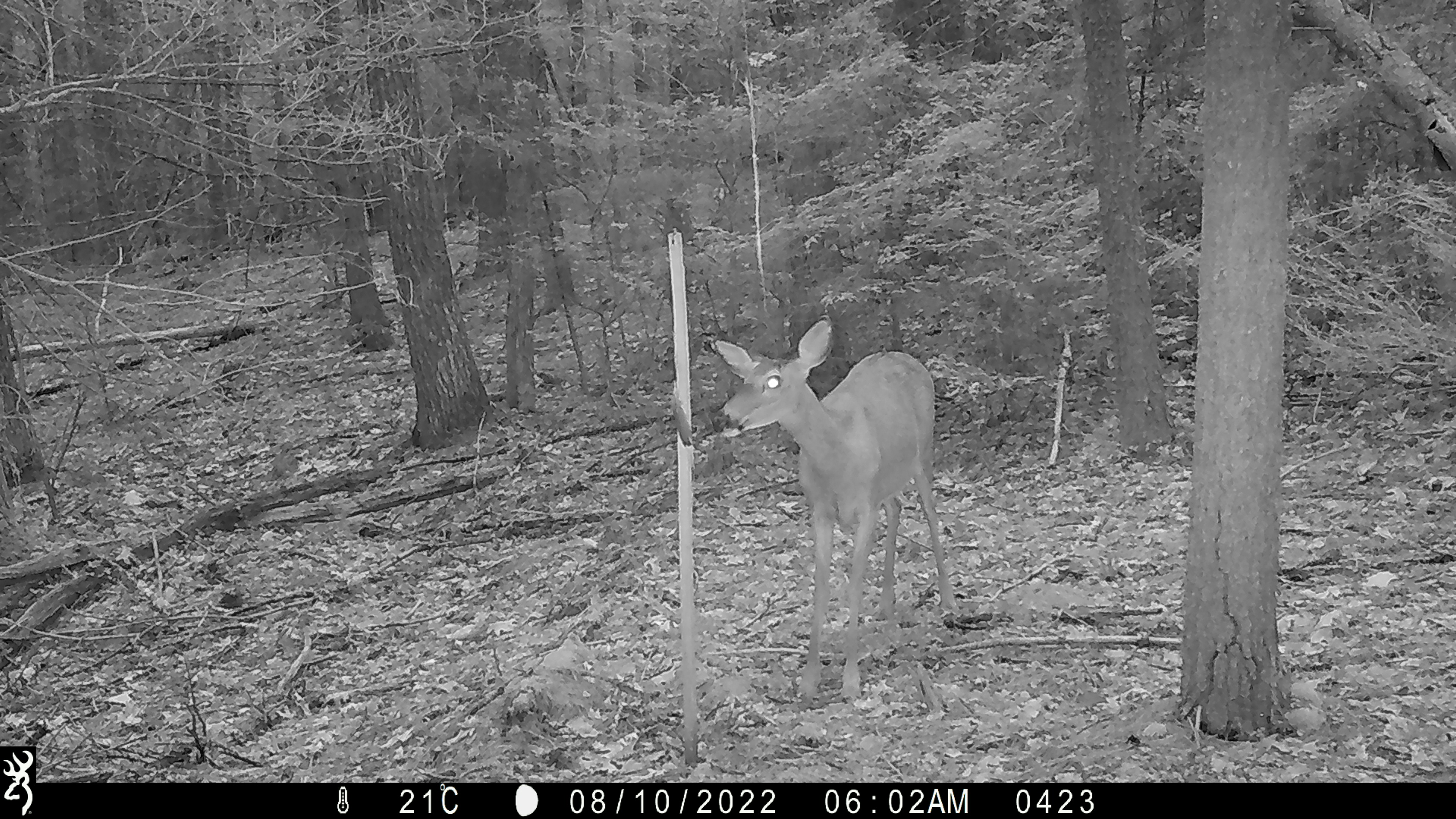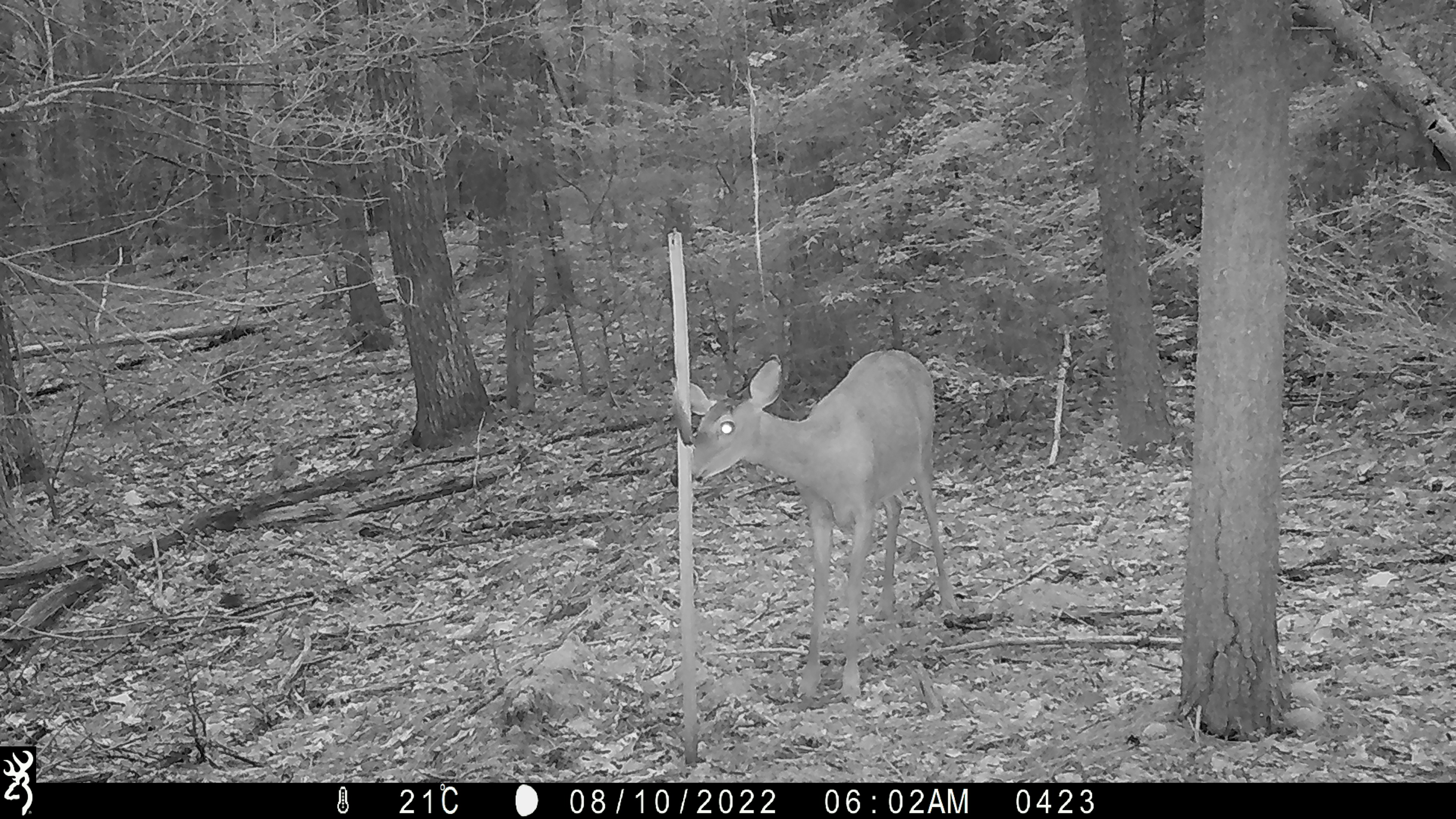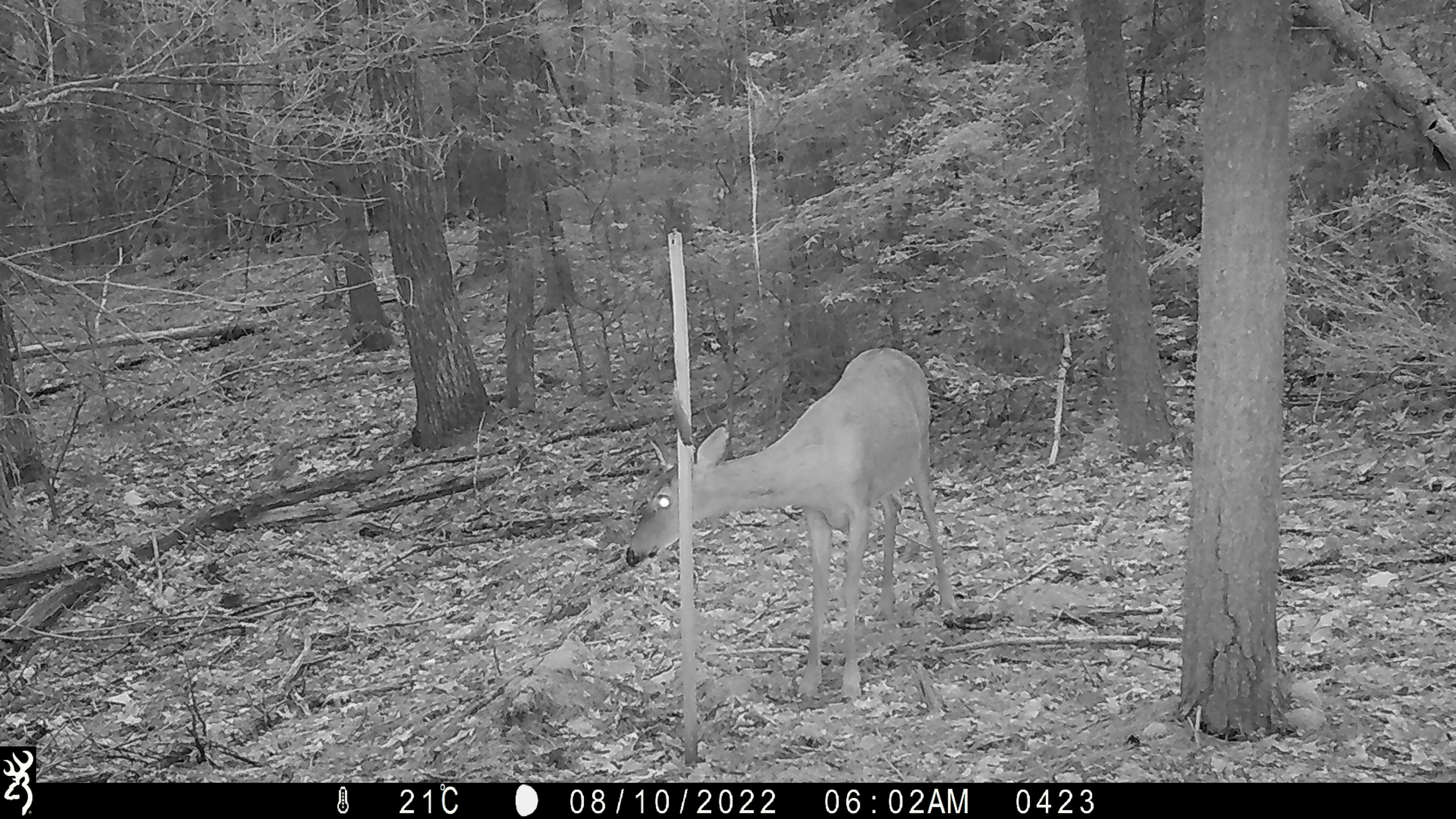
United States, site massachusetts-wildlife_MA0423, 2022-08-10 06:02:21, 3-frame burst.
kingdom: Animalia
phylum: Chordata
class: Mammalia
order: Artiodactyla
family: Cervidae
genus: Odocoileus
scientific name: Odocoileus virginianus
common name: white-tailed deer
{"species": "white-tailed deer (Odocoileus virginianus)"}